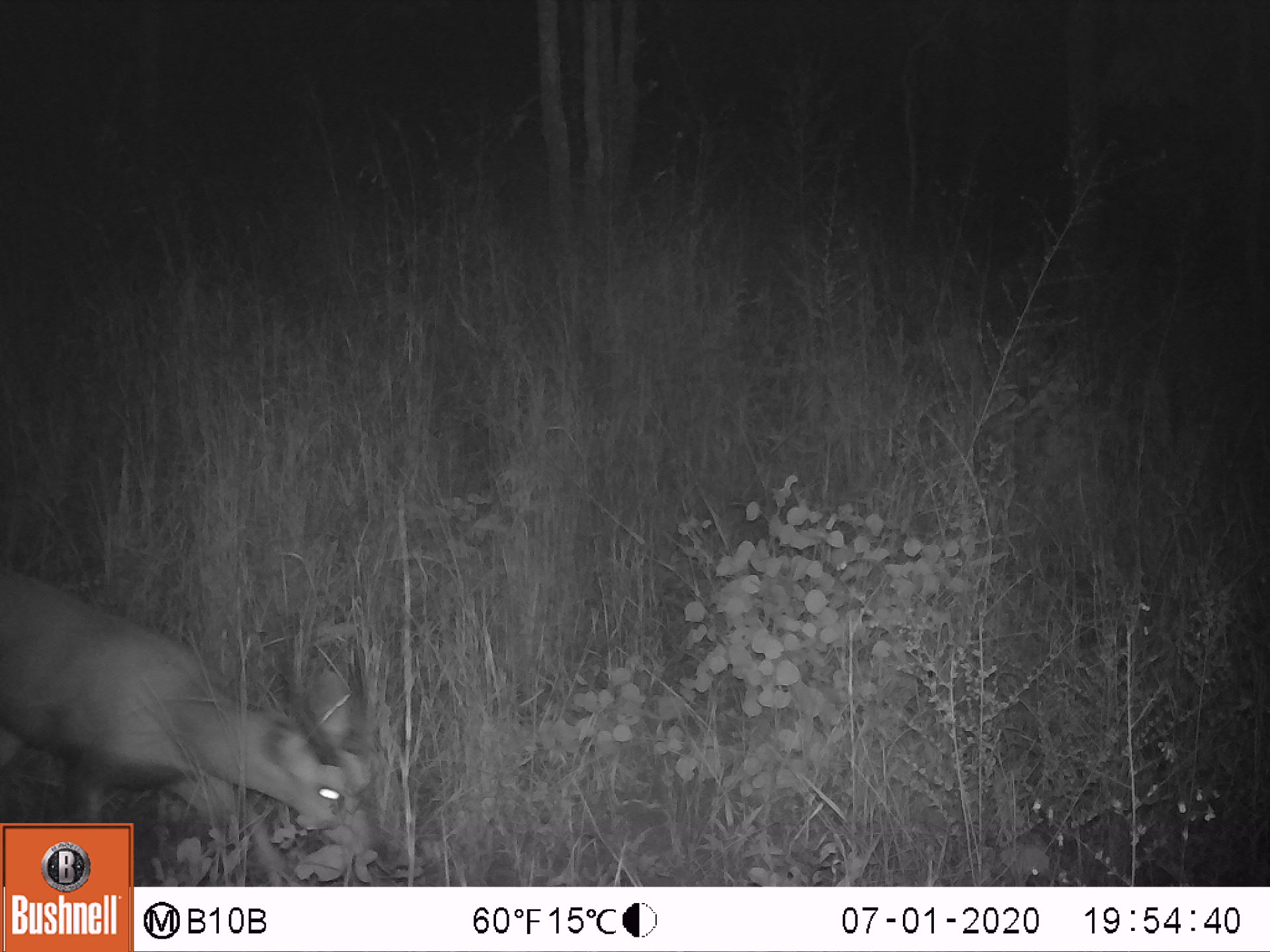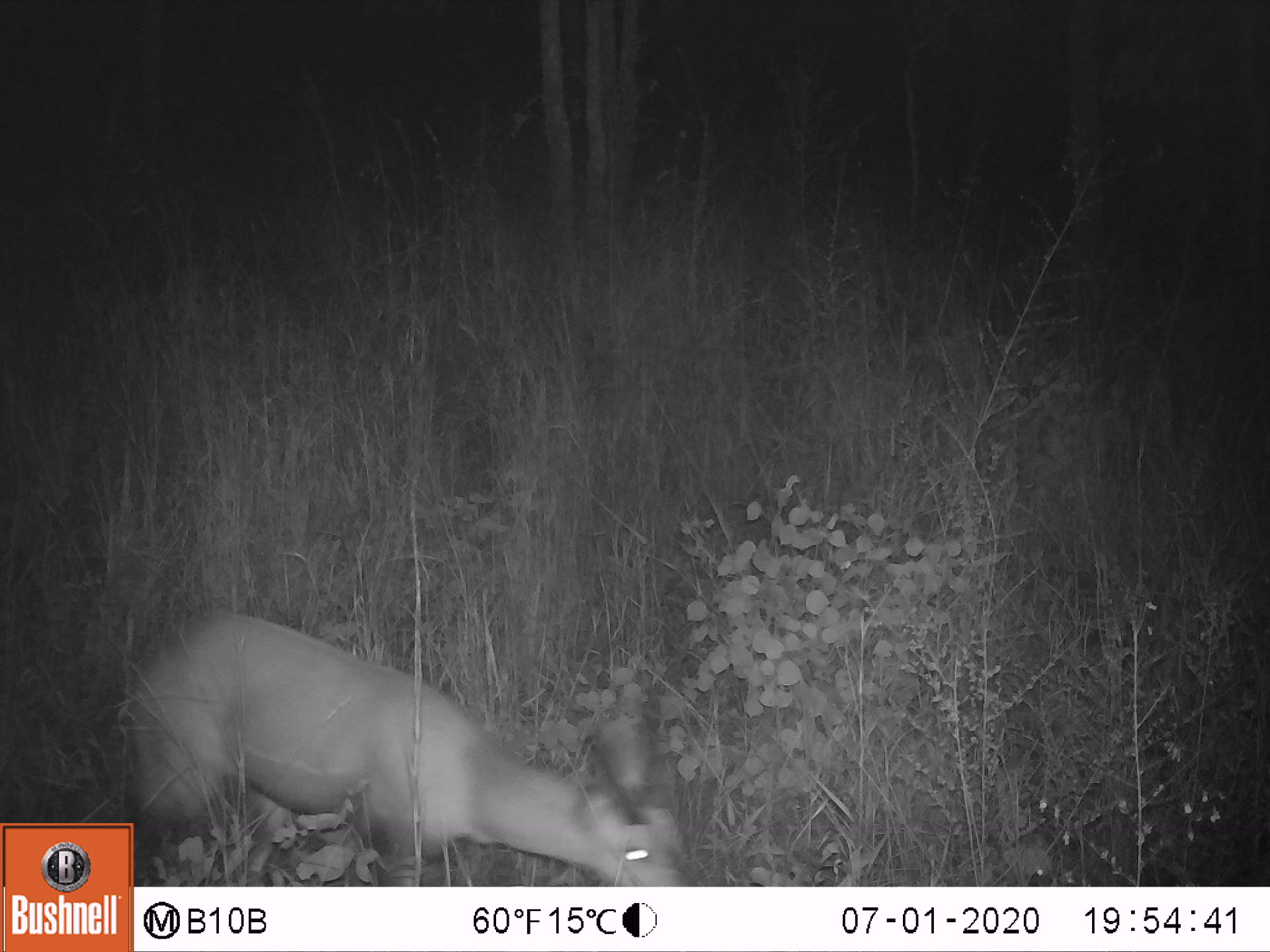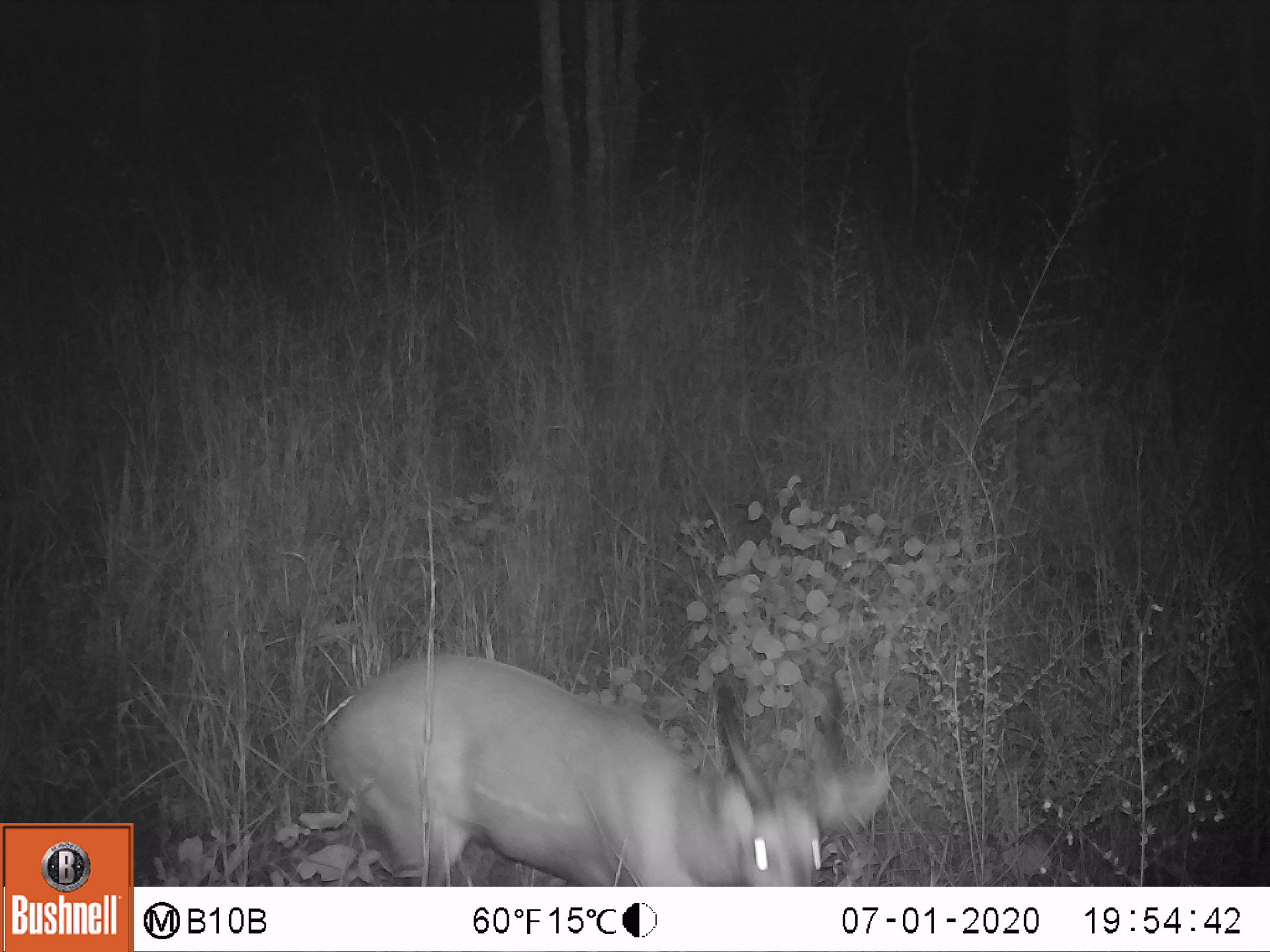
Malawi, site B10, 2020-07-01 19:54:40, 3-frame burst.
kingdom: Animalia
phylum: Chordata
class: Mammalia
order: Artiodactyla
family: Bovidae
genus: Tragelaphus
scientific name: Tragelaphus sylvaticus sylvaticus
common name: cape bushbuck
Cape bushbuck (Tragelaphus sylvaticus sylvaticus), count 1.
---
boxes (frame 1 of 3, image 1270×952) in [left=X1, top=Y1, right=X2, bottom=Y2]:
cape bushbuck: [left=2, top=562, right=379, bottom=816]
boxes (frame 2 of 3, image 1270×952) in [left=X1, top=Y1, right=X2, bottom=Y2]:
cape bushbuck: [left=136, top=617, right=685, bottom=880]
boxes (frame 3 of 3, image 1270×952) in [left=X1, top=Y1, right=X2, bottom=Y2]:
cape bushbuck: [left=324, top=666, right=887, bottom=880]